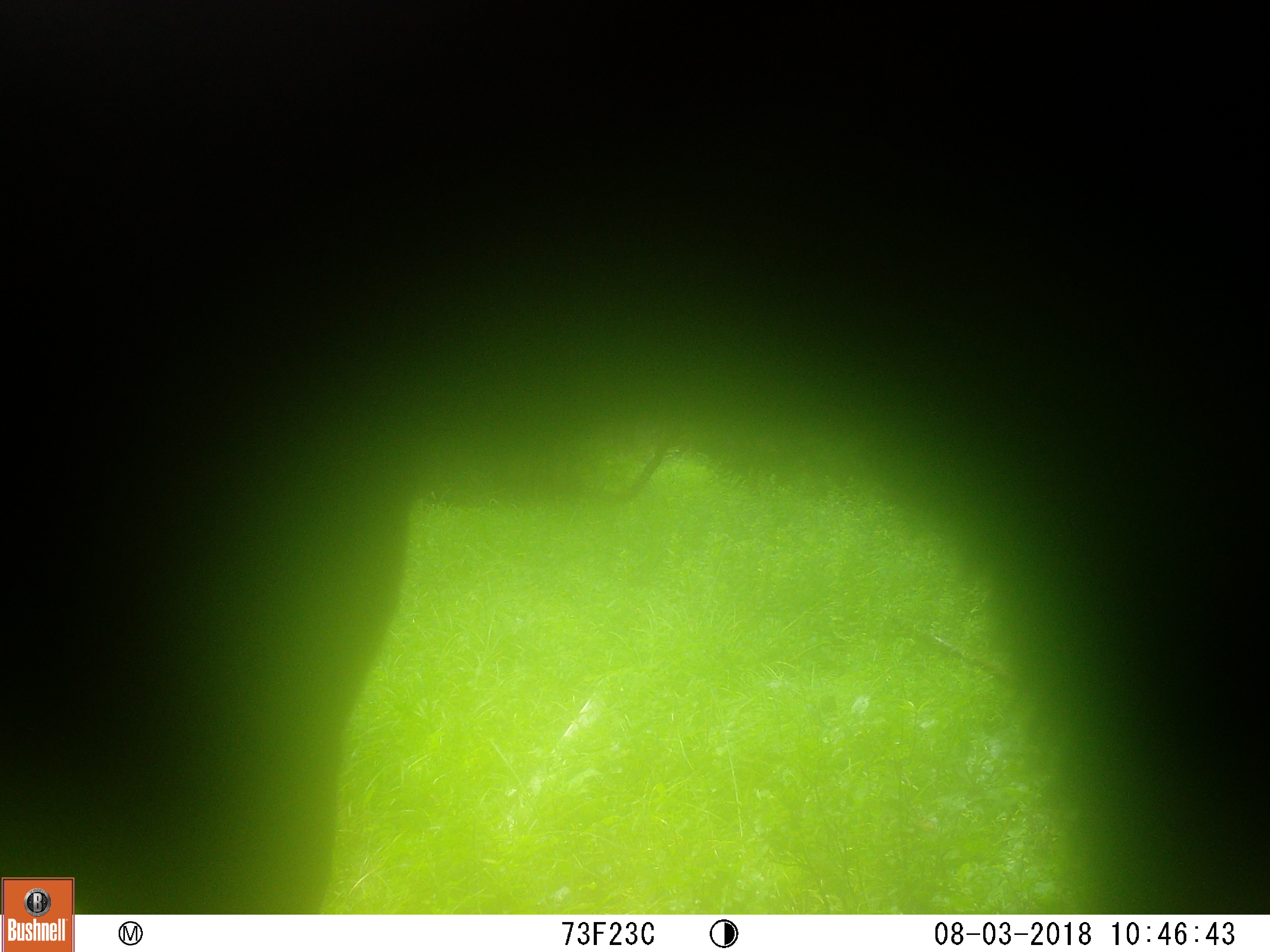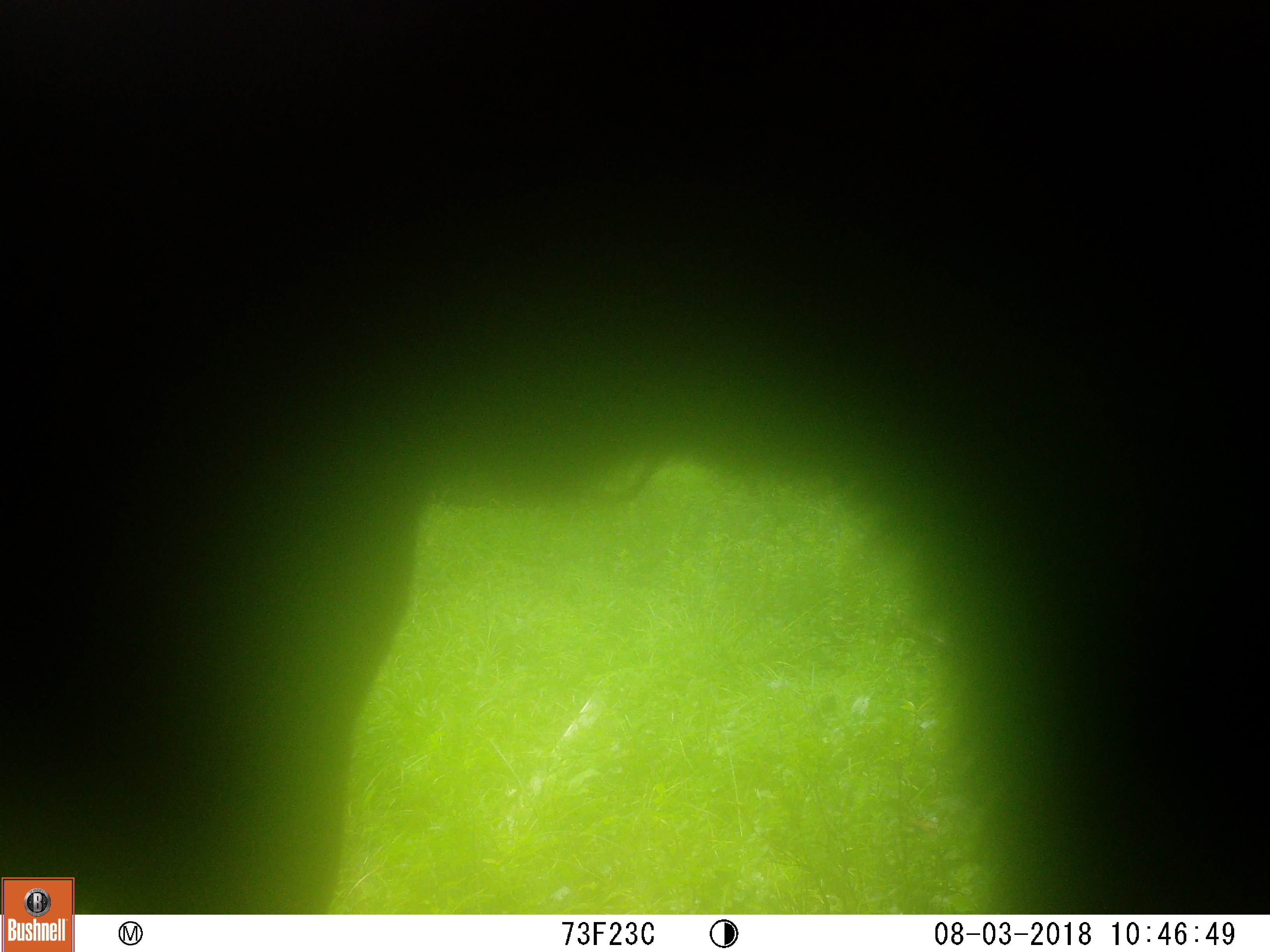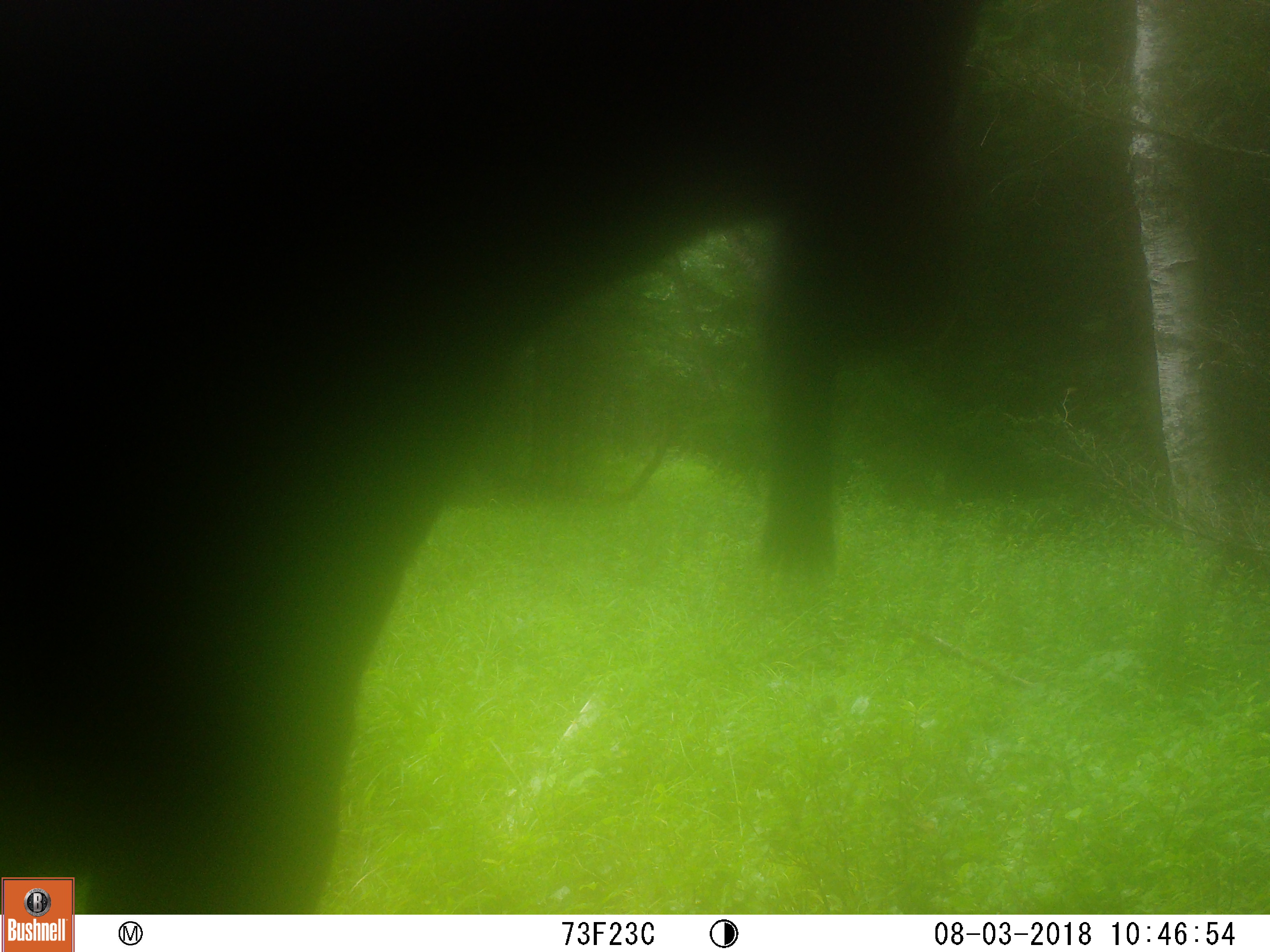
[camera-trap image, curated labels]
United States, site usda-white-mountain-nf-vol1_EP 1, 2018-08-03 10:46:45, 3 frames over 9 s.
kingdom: Animalia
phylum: Chordata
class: Mammalia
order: Artiodactyla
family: Cervidae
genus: Alces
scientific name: Alces alces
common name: moose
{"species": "moose (Alces alces)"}